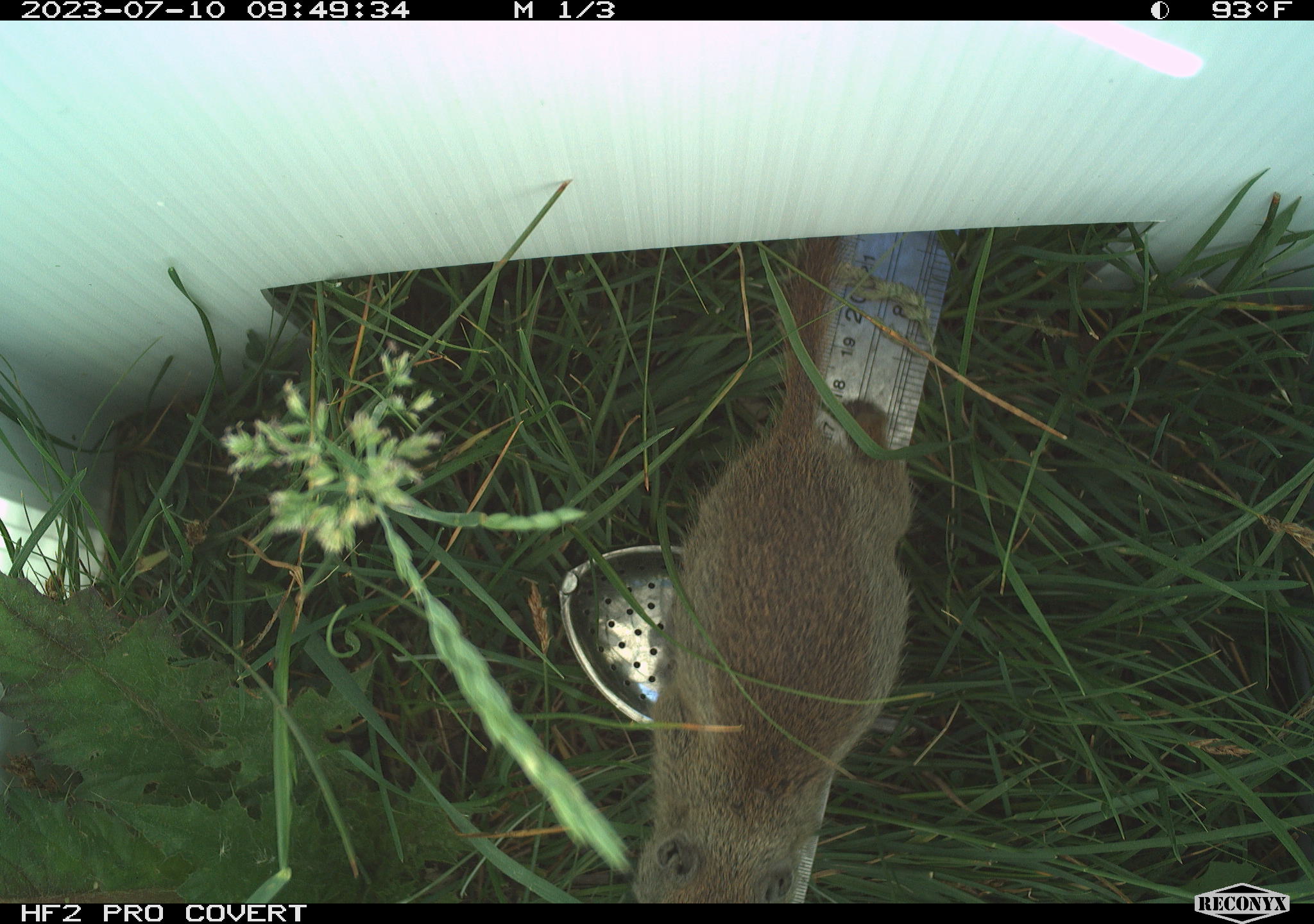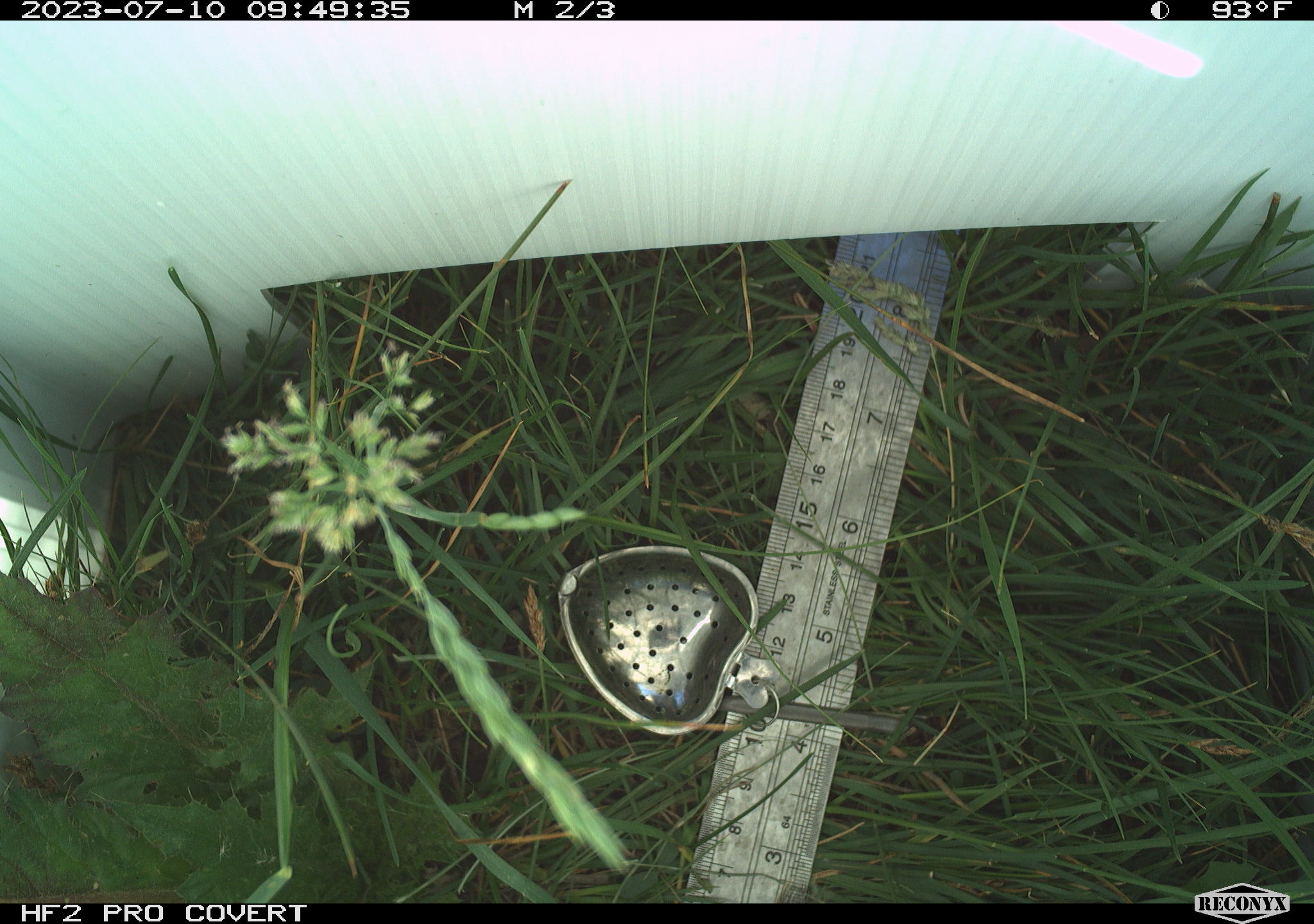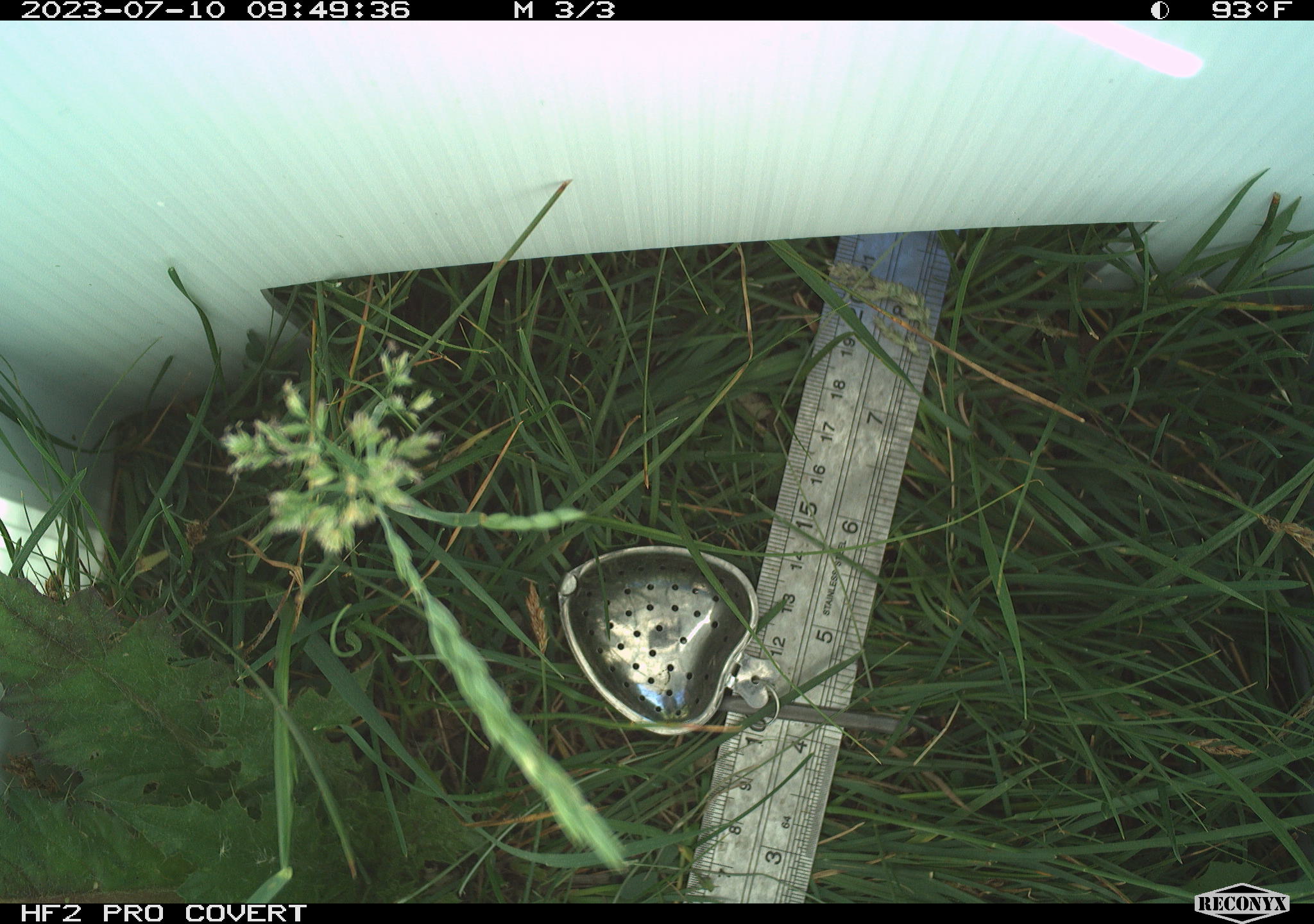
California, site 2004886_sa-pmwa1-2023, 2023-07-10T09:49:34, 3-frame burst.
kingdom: Animalia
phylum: Chordata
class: Mammalia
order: Rodentia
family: Sciuridae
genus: Urocitellus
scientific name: Urocitellus beldingi beldingi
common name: belding's ground squirrel